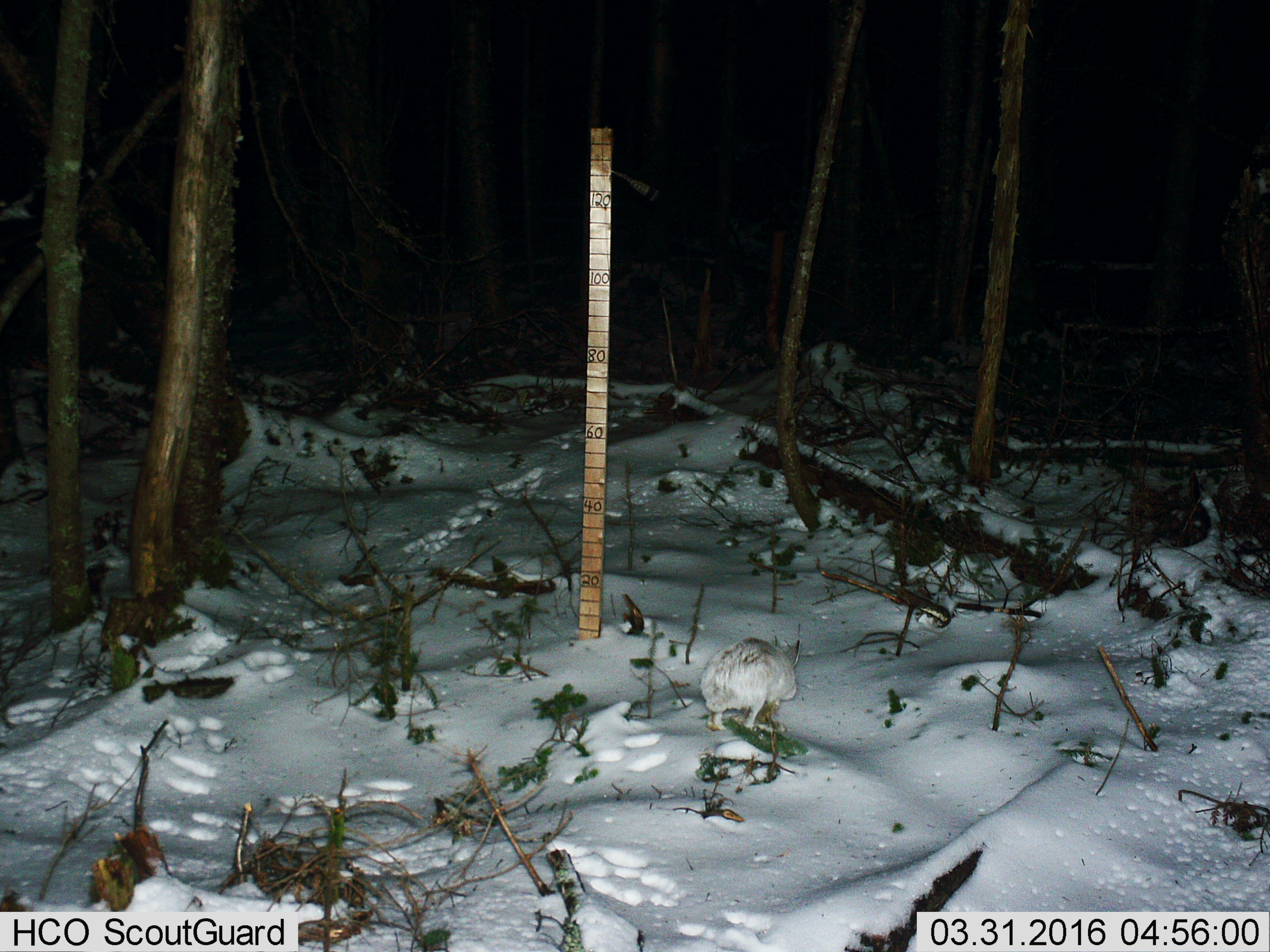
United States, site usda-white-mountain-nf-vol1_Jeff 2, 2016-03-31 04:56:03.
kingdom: Animalia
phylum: Chordata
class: Mammalia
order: Lagomorpha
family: Leporidae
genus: Lepus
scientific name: Lepus americanus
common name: snowshoe hare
Snowshoe hare (Lepus americanus).